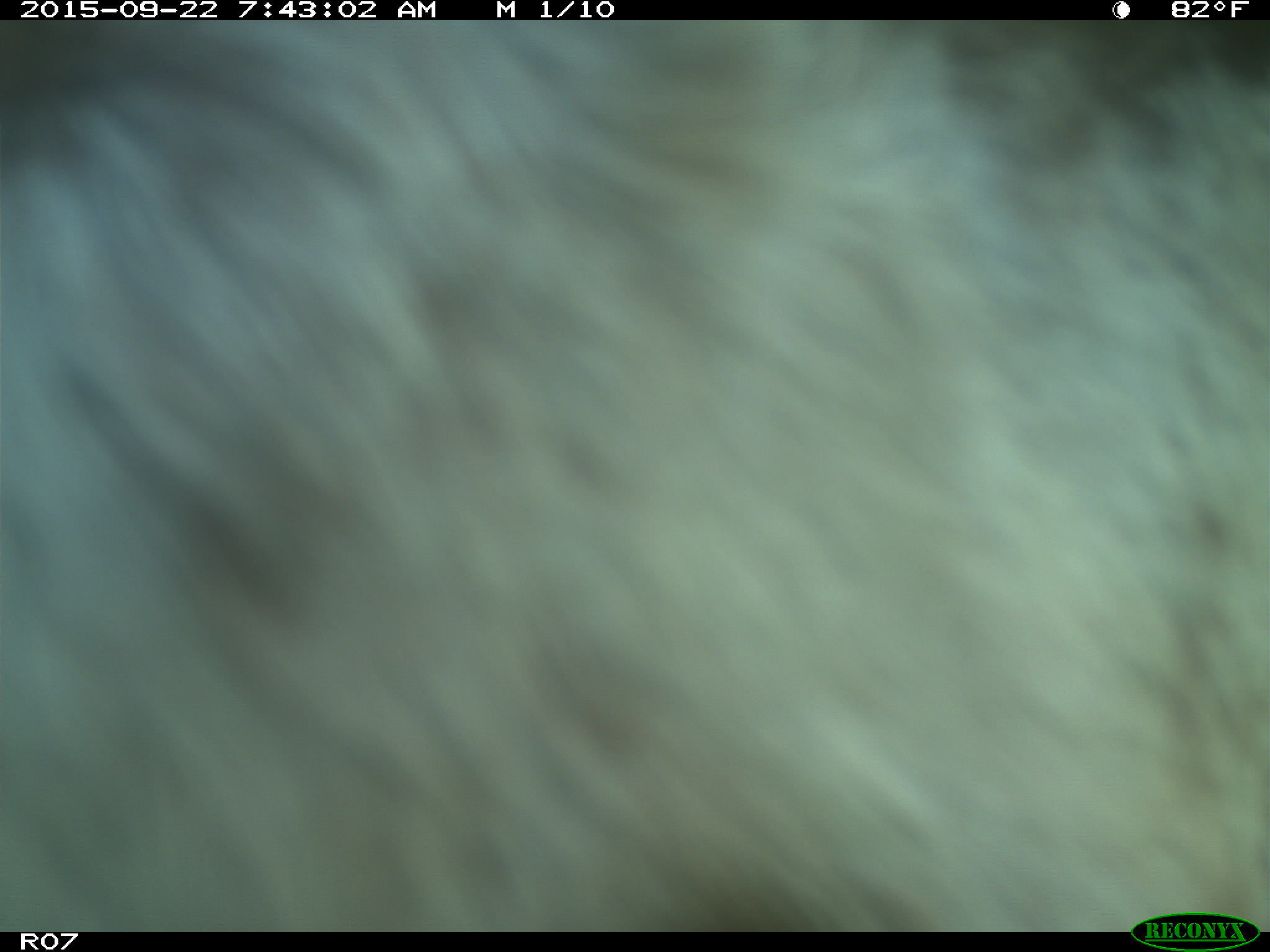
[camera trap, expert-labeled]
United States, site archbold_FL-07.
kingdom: Animalia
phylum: Chordata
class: Mammalia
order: Artiodactyla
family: Bovidae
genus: Bos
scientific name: Bos taurus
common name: domestic cow